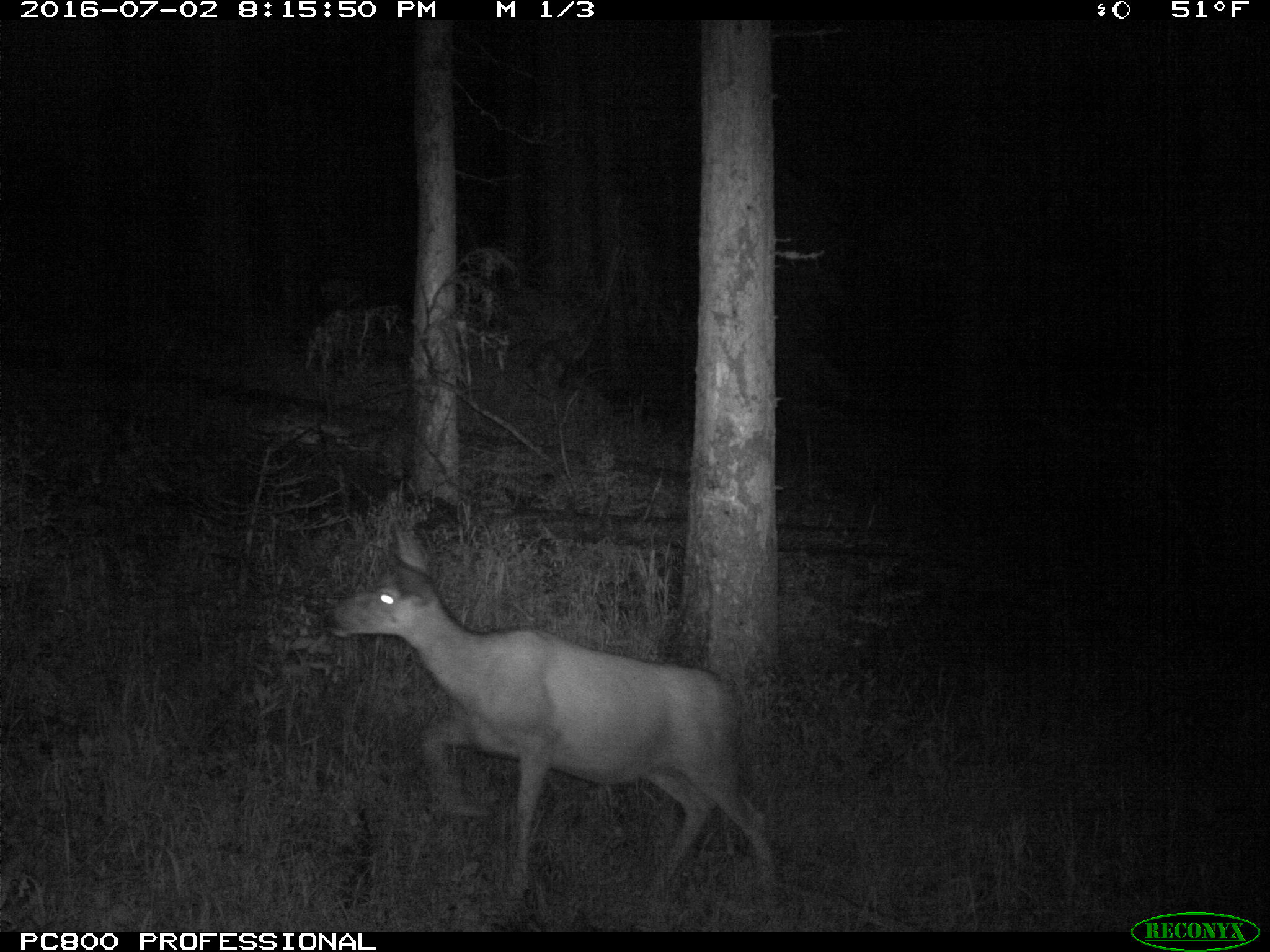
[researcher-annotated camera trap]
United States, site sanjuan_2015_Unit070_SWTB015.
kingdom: Animalia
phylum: Chordata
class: Mammalia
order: Artiodactyla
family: Cervidae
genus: Odocoileus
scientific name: Odocoileus hemionus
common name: mule deer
Odocoileus hemionus (mule deer).